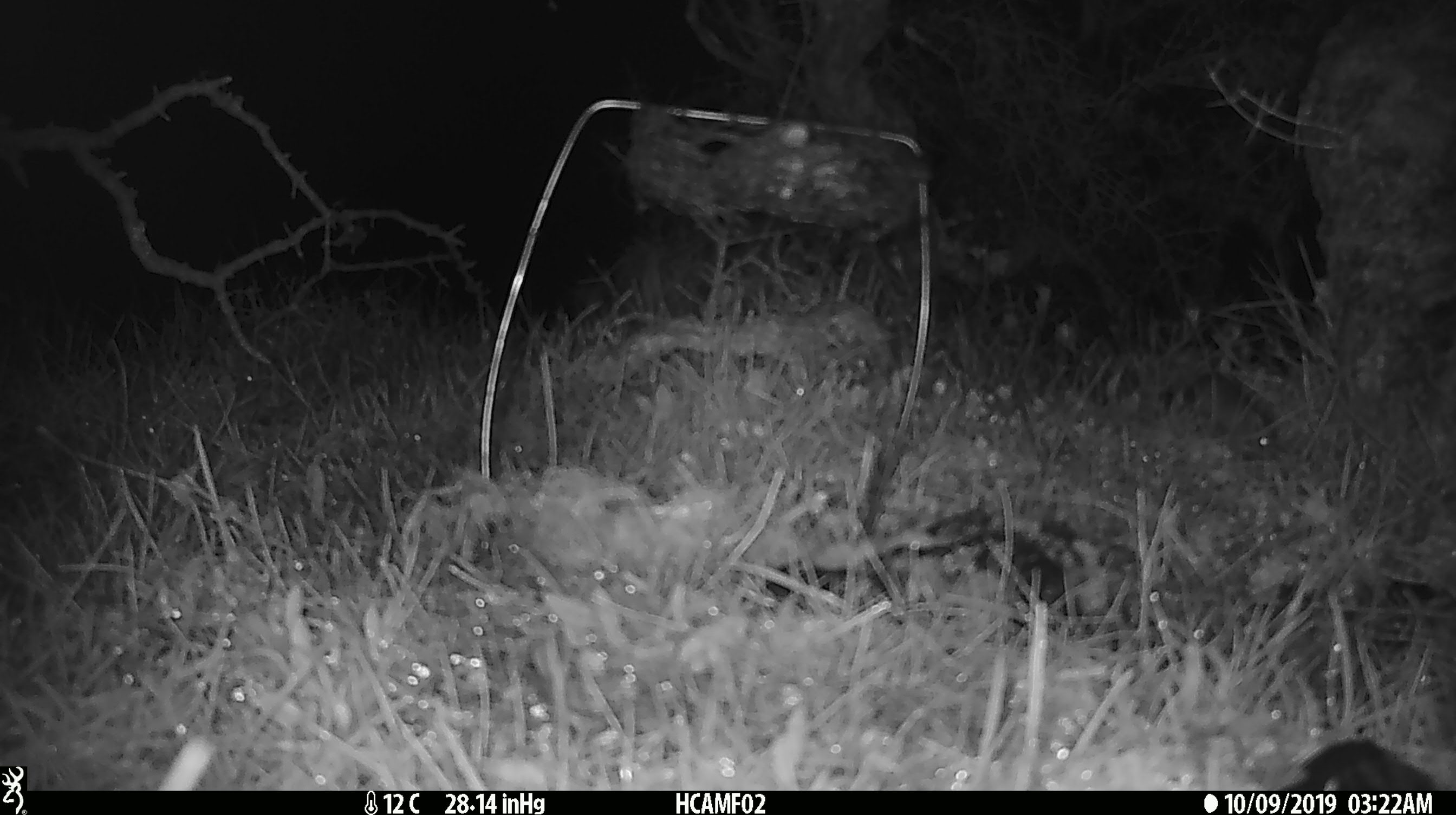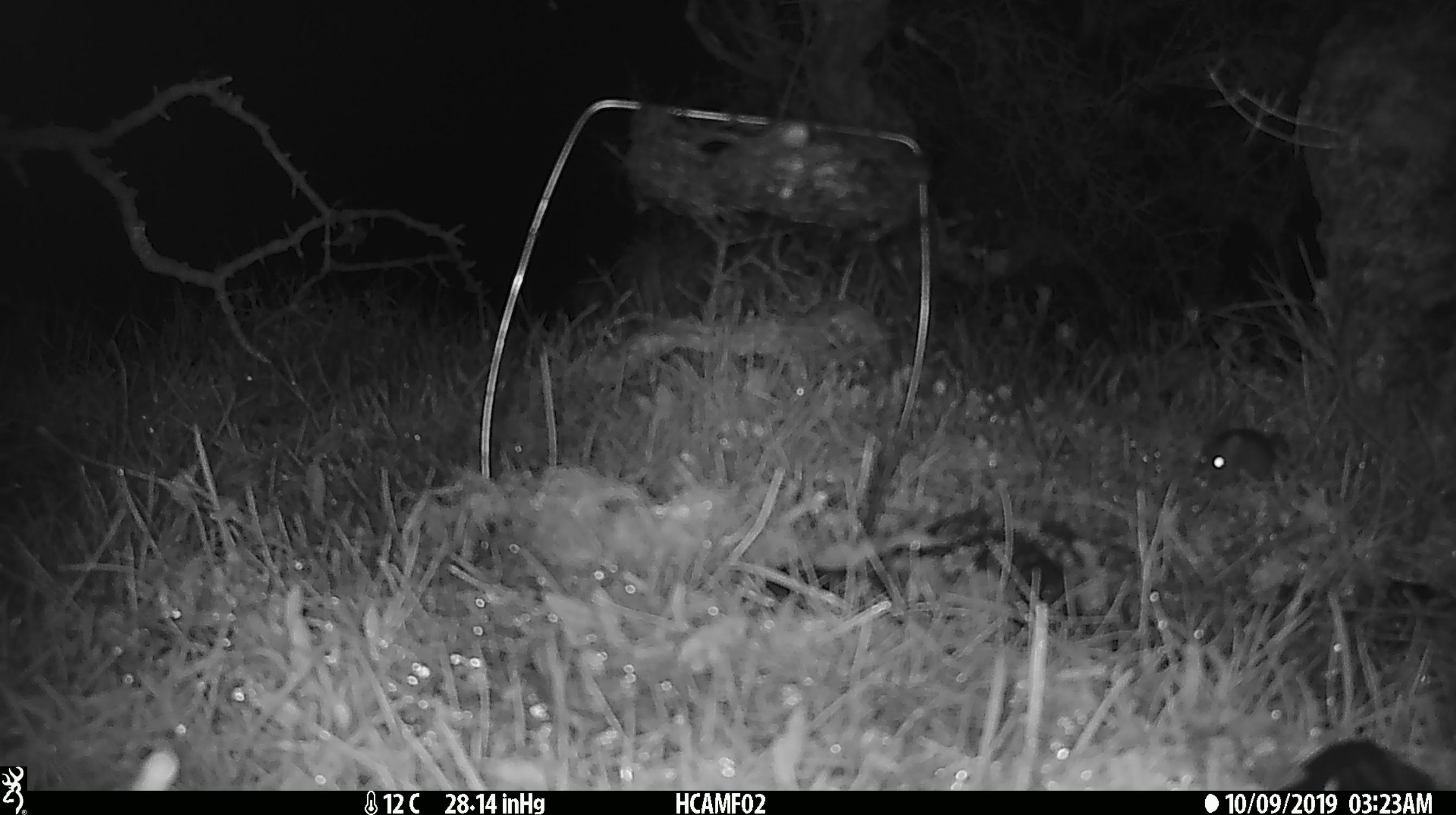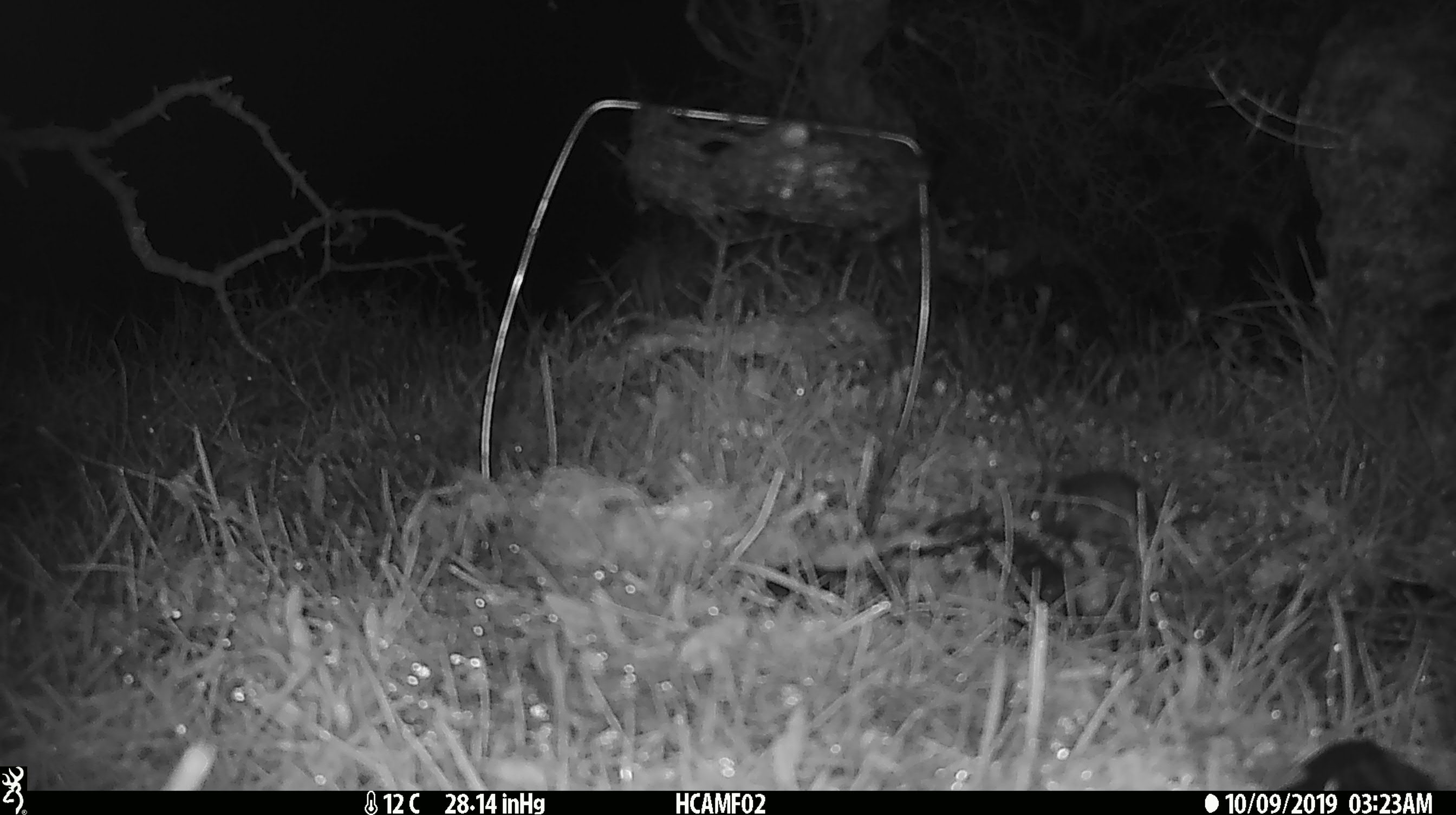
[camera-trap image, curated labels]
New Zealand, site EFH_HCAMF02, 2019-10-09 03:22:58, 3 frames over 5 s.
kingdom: Animalia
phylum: Chordata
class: Mammalia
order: Rodentia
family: Muridae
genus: Mus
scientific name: Mus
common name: mouse